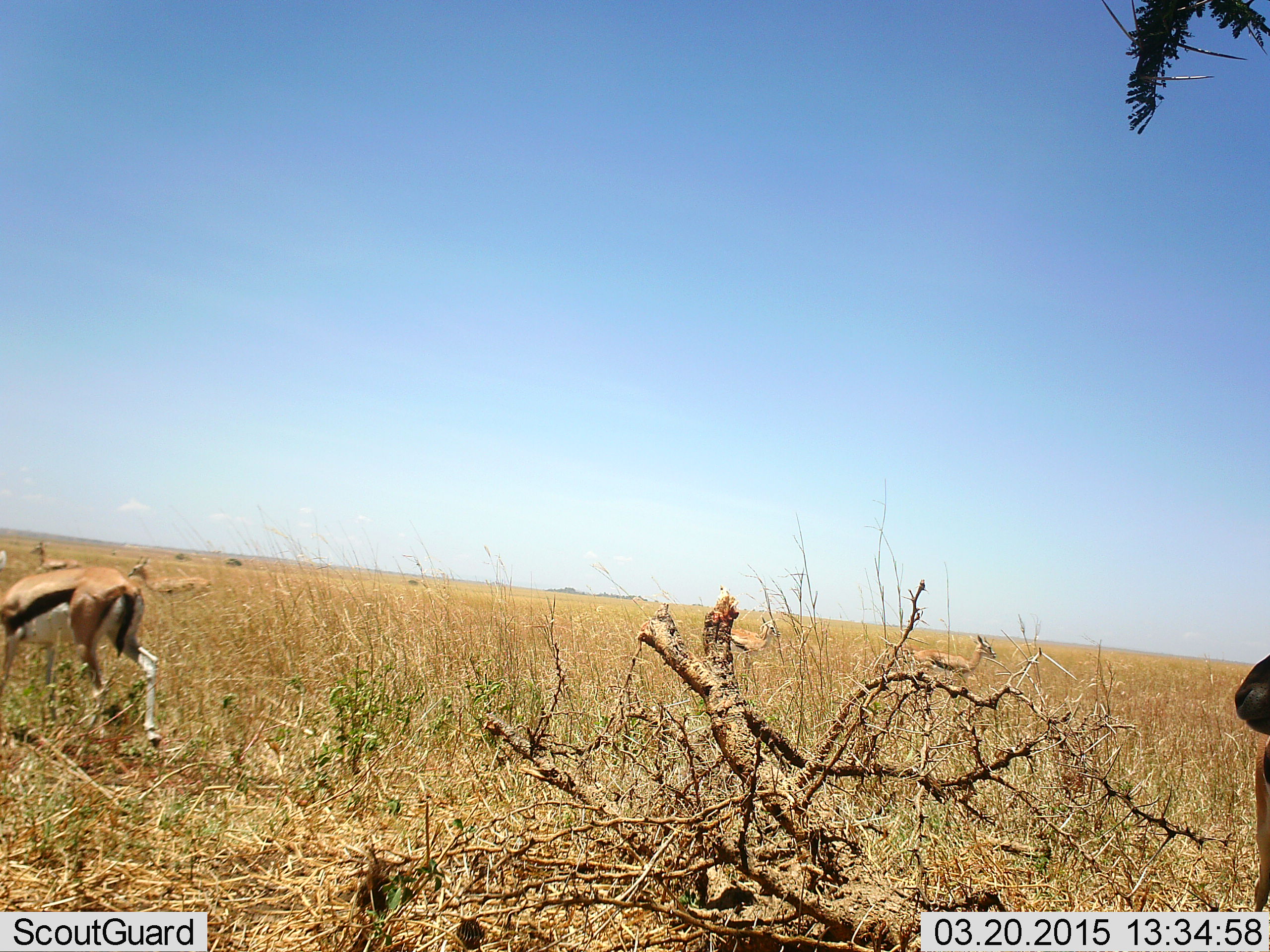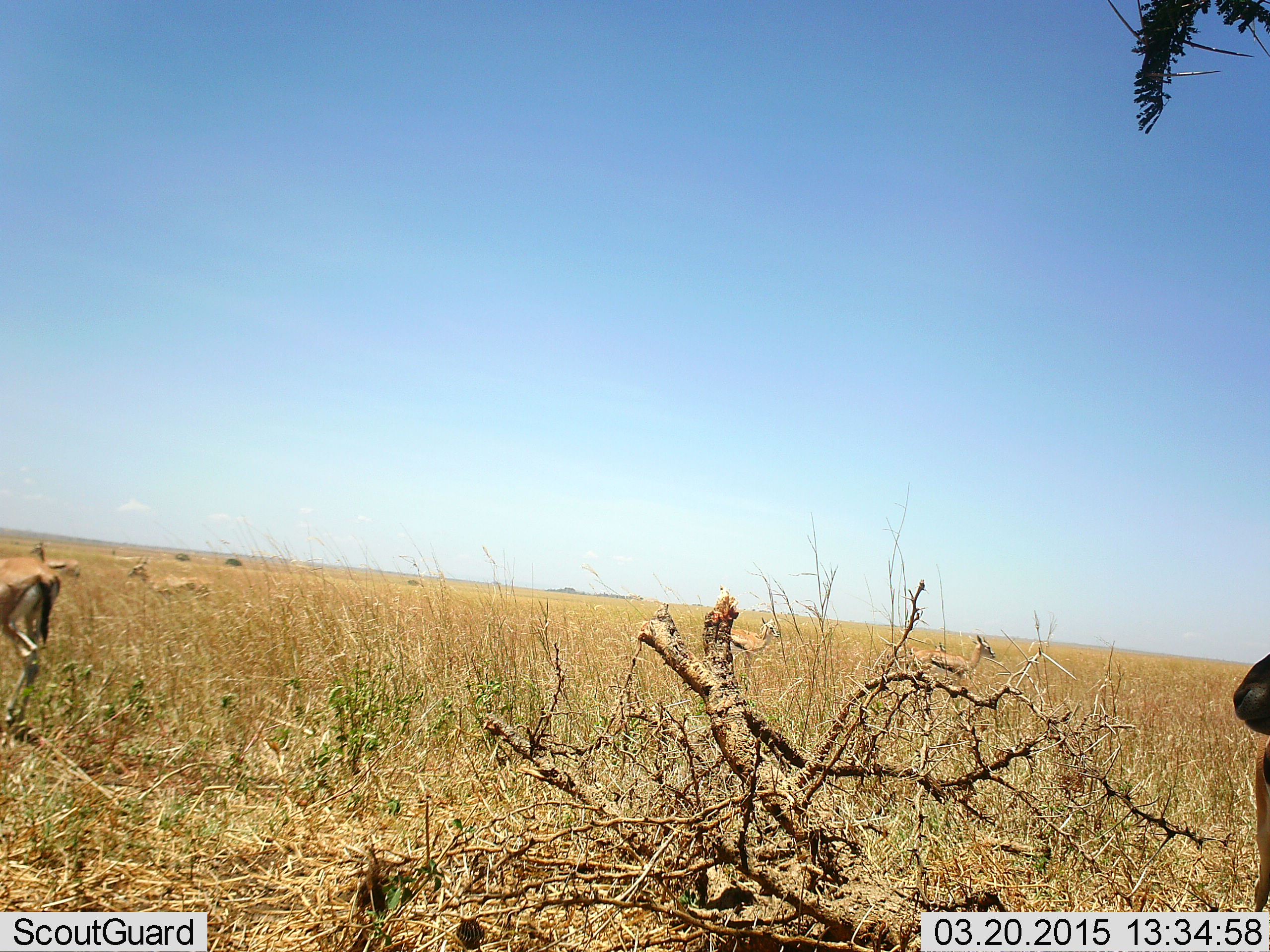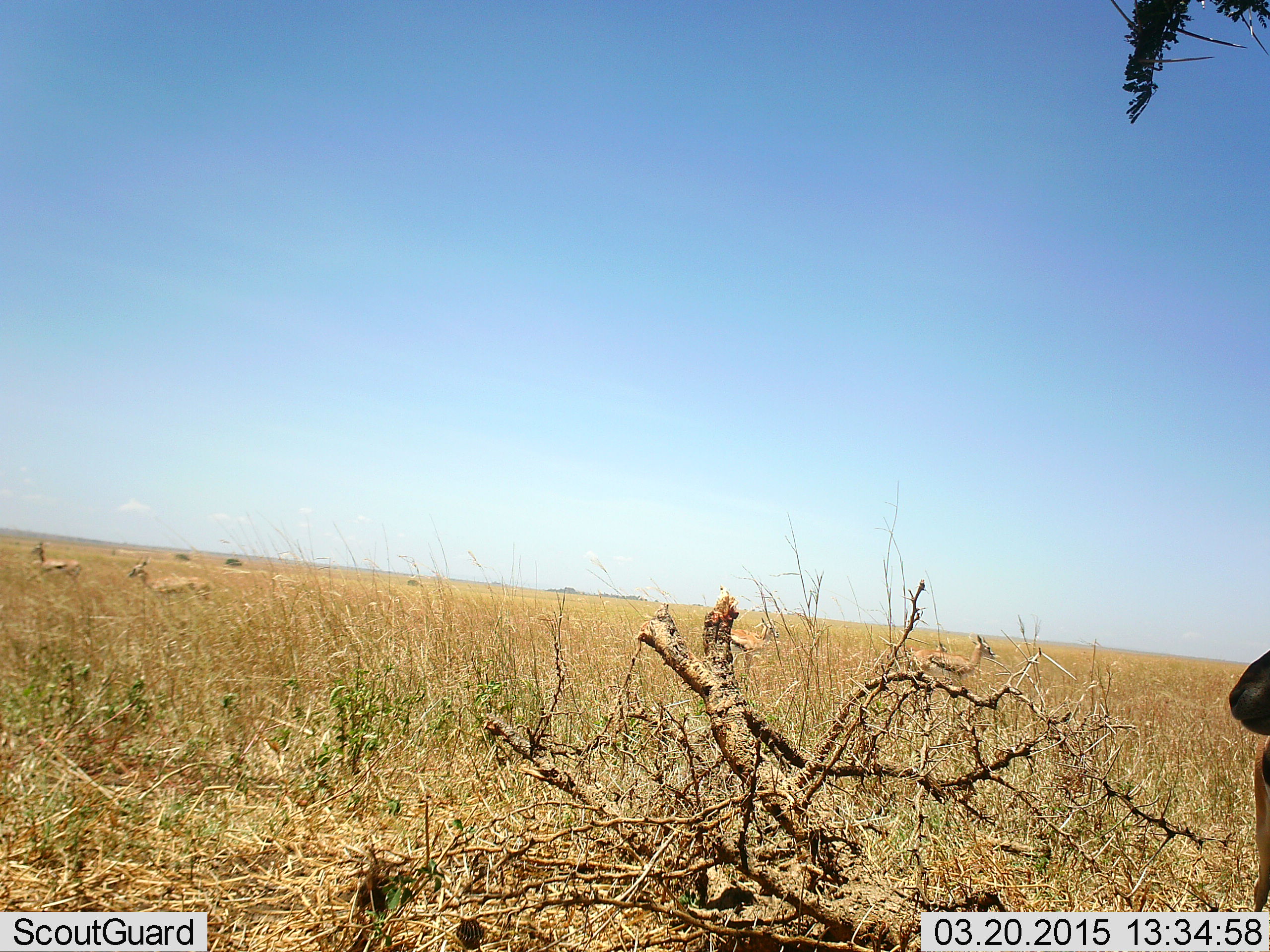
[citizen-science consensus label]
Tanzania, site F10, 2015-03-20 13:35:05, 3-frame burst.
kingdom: Animalia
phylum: Chordata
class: Mammalia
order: Artiodactyla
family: Bovidae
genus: Eudorcas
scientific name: Eudorcas thomsonii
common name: thomson's gazelle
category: gazellethomsons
Gazellethomsons (thomson's gazelle) (Eudorcas thomsonii), count 4. Behavior (volunteer vote fractions): standing 70%, resting 0%, moving 70%, interacting 0%. Young present (vote fraction): 0%. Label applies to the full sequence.